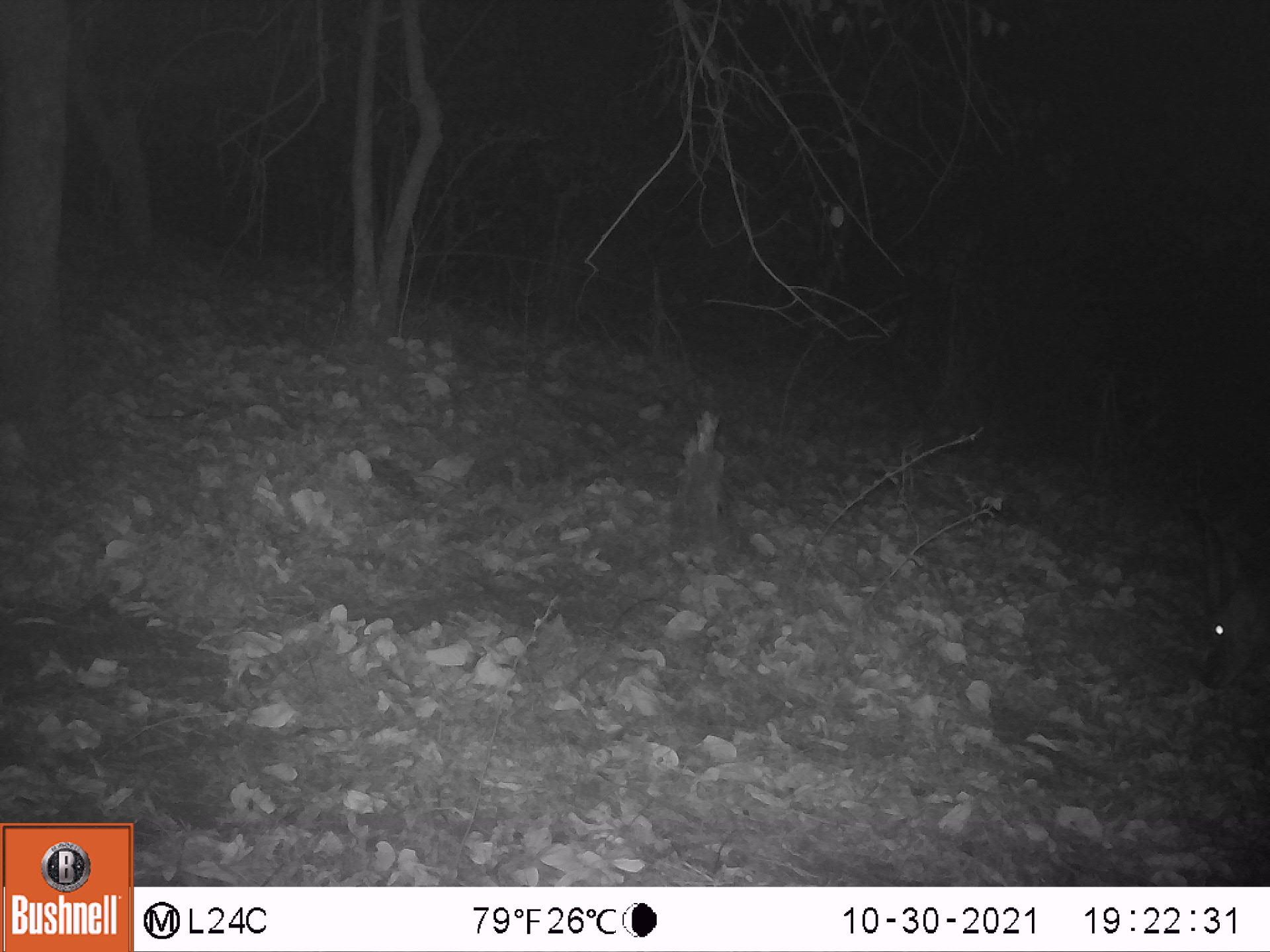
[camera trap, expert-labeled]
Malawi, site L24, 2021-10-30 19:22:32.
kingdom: Animalia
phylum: Chordata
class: Mammalia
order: Artiodactyla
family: Bovidae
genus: Tragelaphus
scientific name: Tragelaphus sylvaticus sylvaticus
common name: cape bushbuck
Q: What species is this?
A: Cape bushbuck (Tragelaphus sylvaticus sylvaticus).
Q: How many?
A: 1.